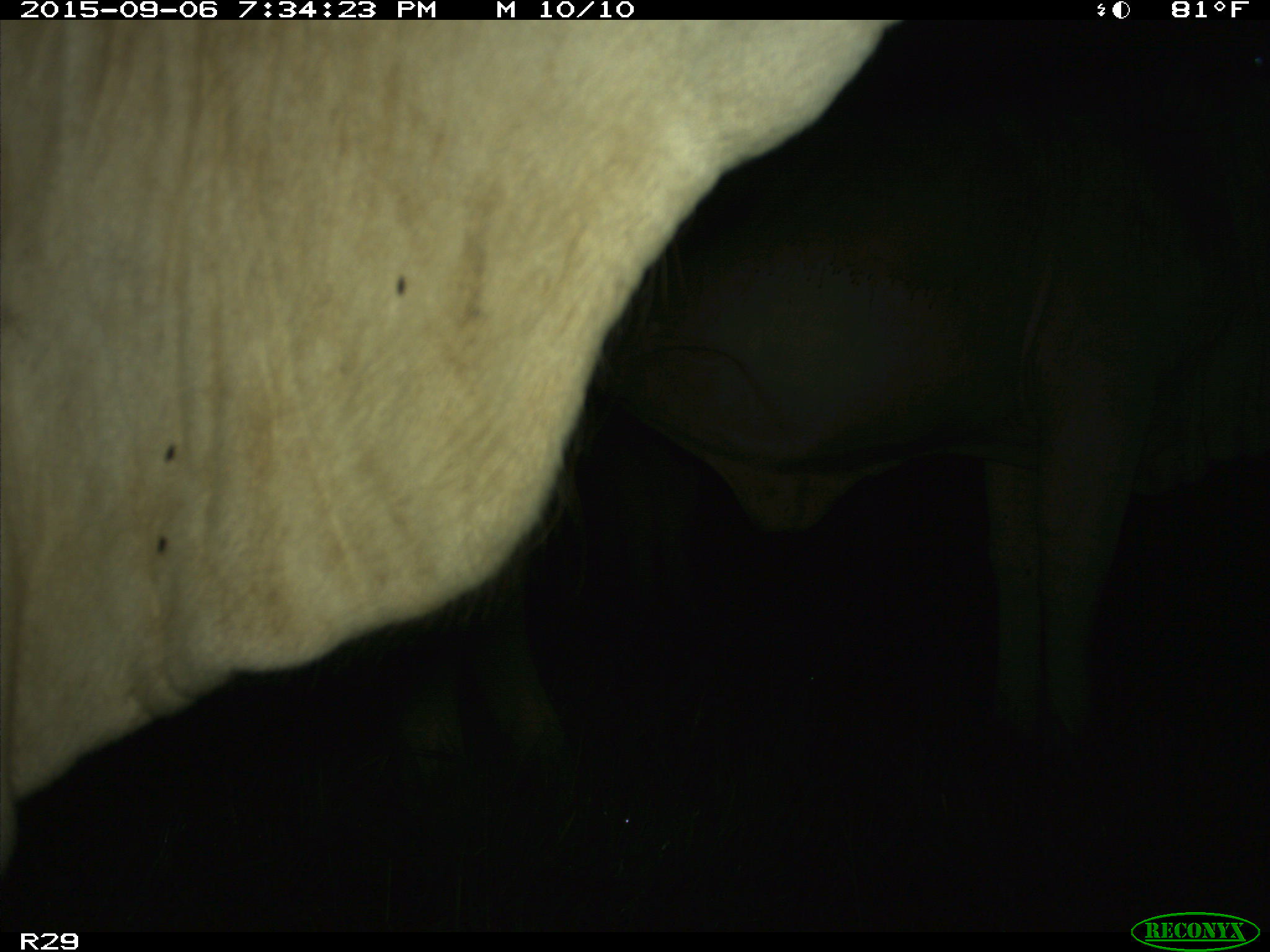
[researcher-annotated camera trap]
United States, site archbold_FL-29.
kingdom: Animalia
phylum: Chordata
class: Mammalia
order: Artiodactyla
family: Bovidae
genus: Bos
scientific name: Bos taurus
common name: domestic cow